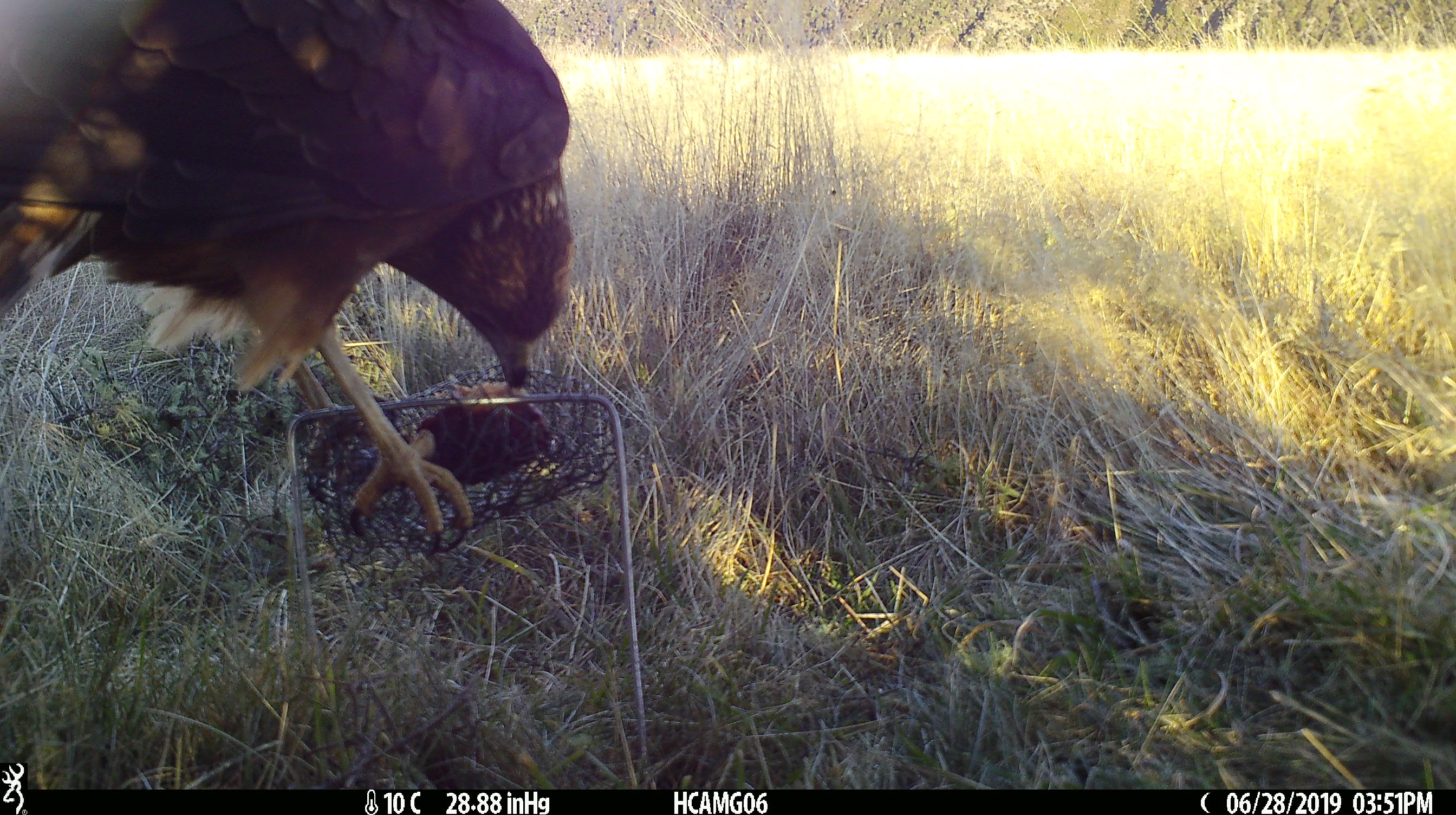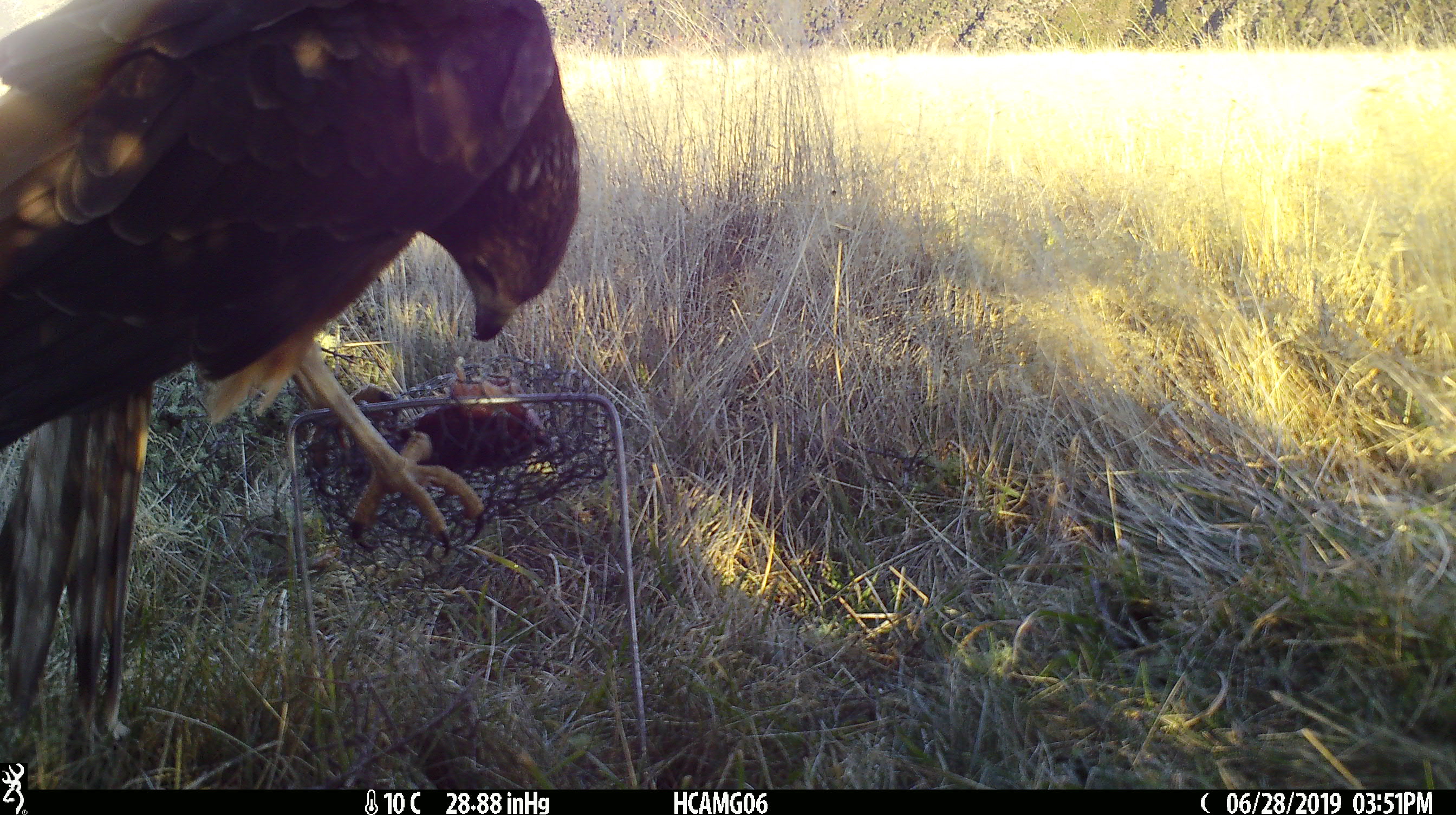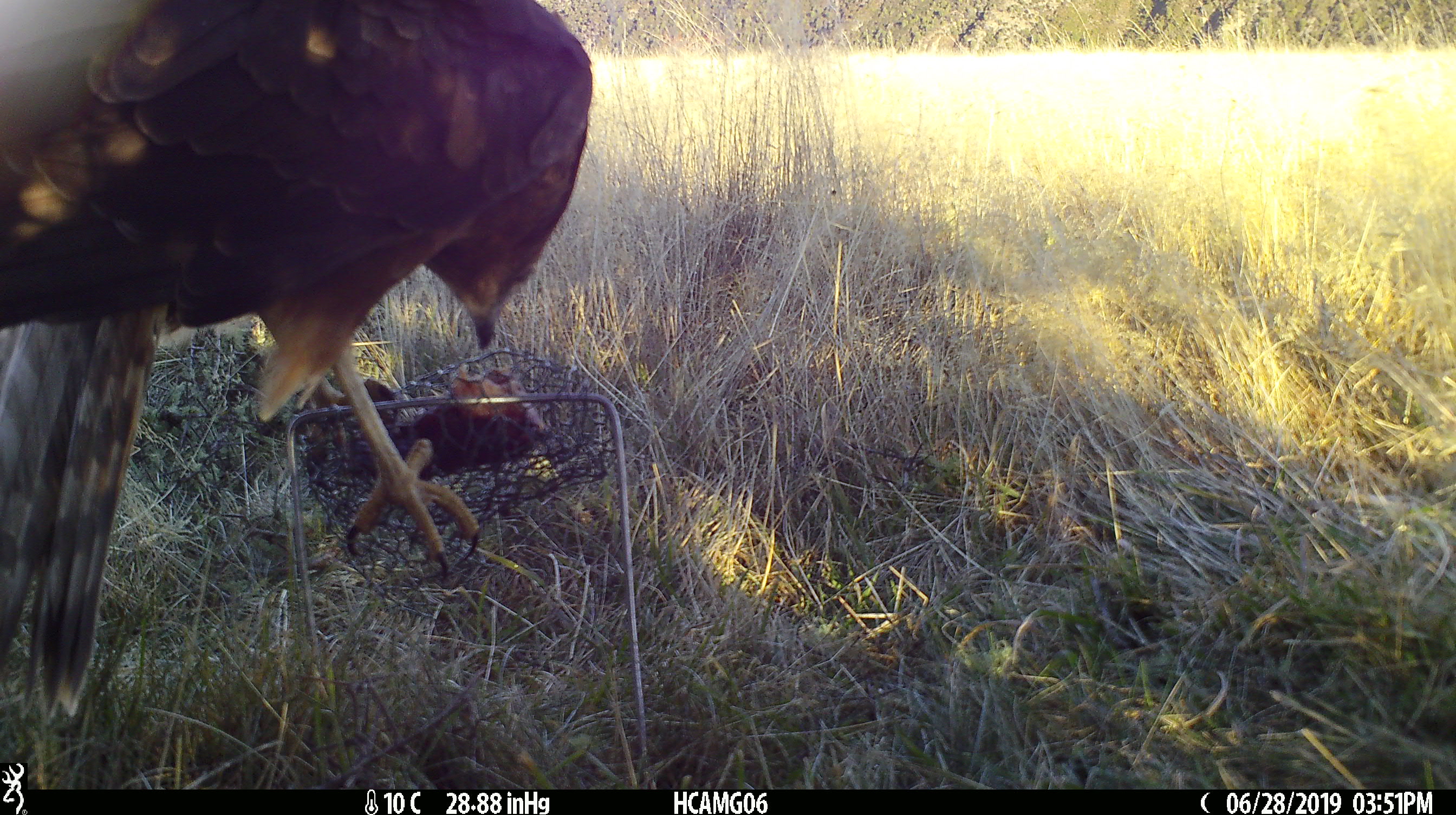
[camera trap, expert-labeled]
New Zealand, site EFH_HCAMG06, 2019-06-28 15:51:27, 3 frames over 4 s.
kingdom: Animalia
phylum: Chordata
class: Aves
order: Accipitriformes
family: Accipitridae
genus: Circus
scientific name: Circus approximans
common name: swamp harrier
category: harrier